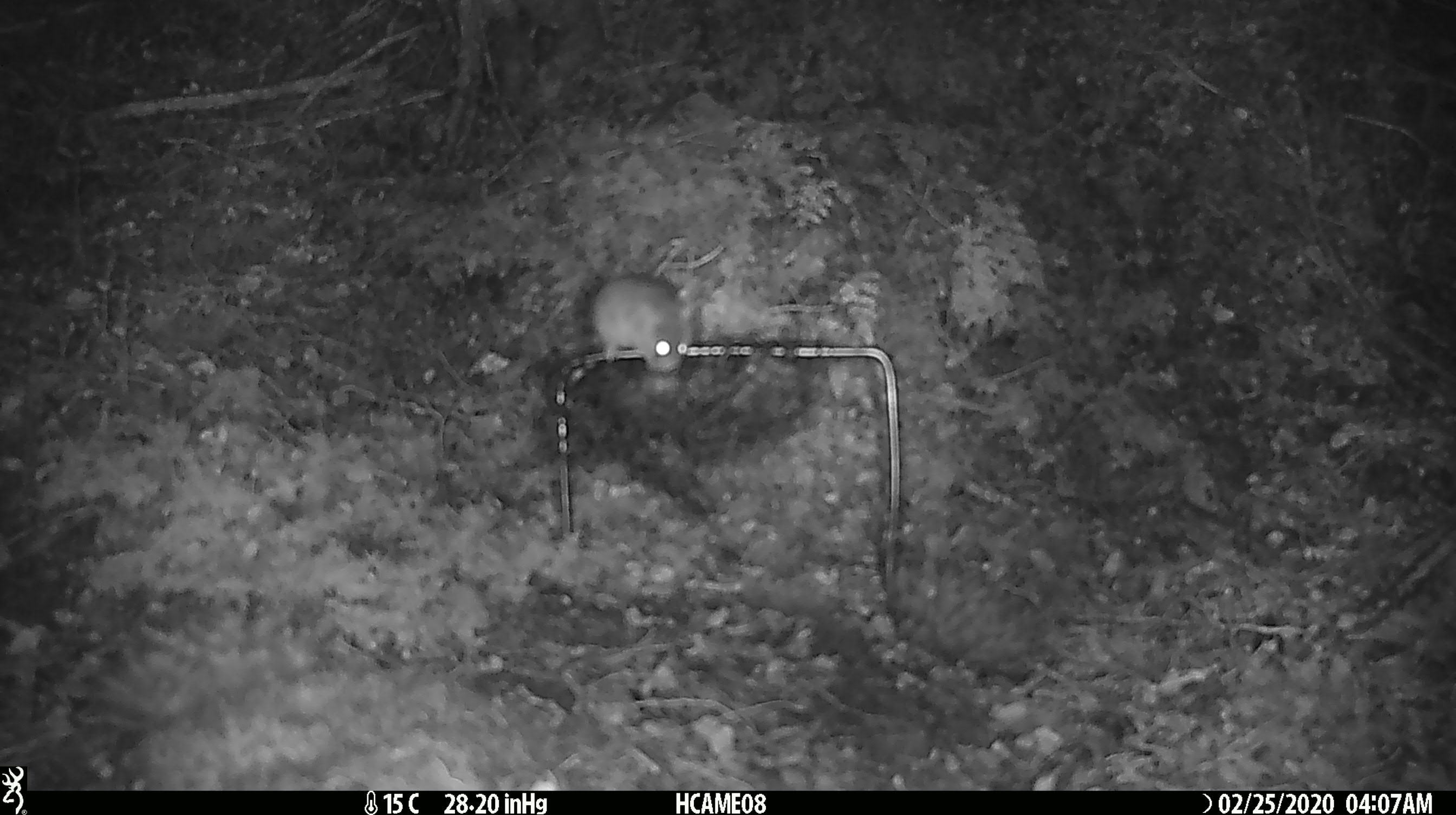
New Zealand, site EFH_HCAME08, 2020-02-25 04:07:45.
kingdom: Animalia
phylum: Chordata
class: Mammalia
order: Rodentia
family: Muridae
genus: Mus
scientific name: Mus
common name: mouse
Mouse (Mus).